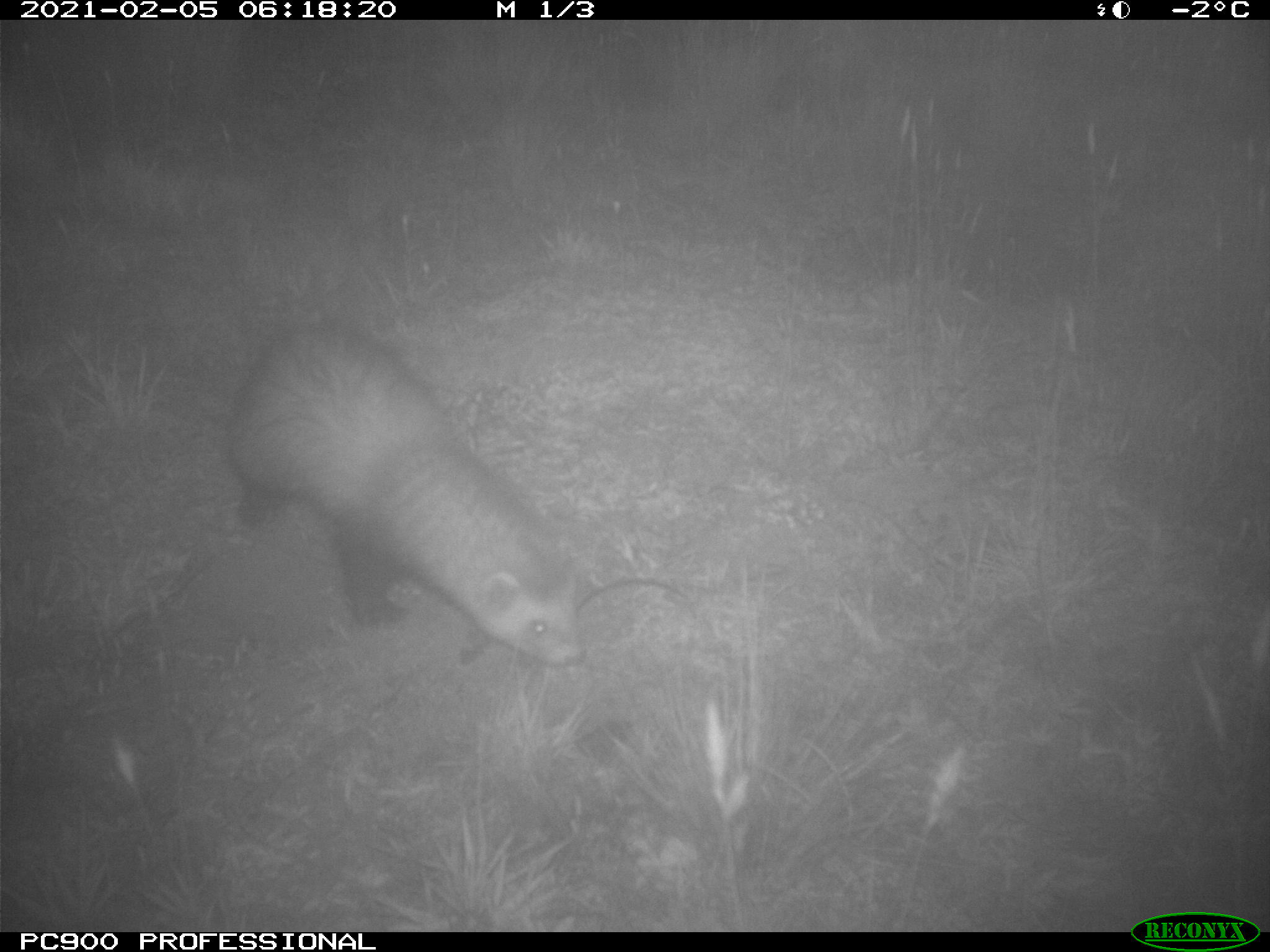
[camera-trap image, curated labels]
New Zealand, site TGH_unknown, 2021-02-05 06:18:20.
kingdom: Animalia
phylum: Chordata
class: Mammalia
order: Carnivora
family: Mustelidae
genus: Mustela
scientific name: Mustela furo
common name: ferret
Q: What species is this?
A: Ferret (Mustela furo).